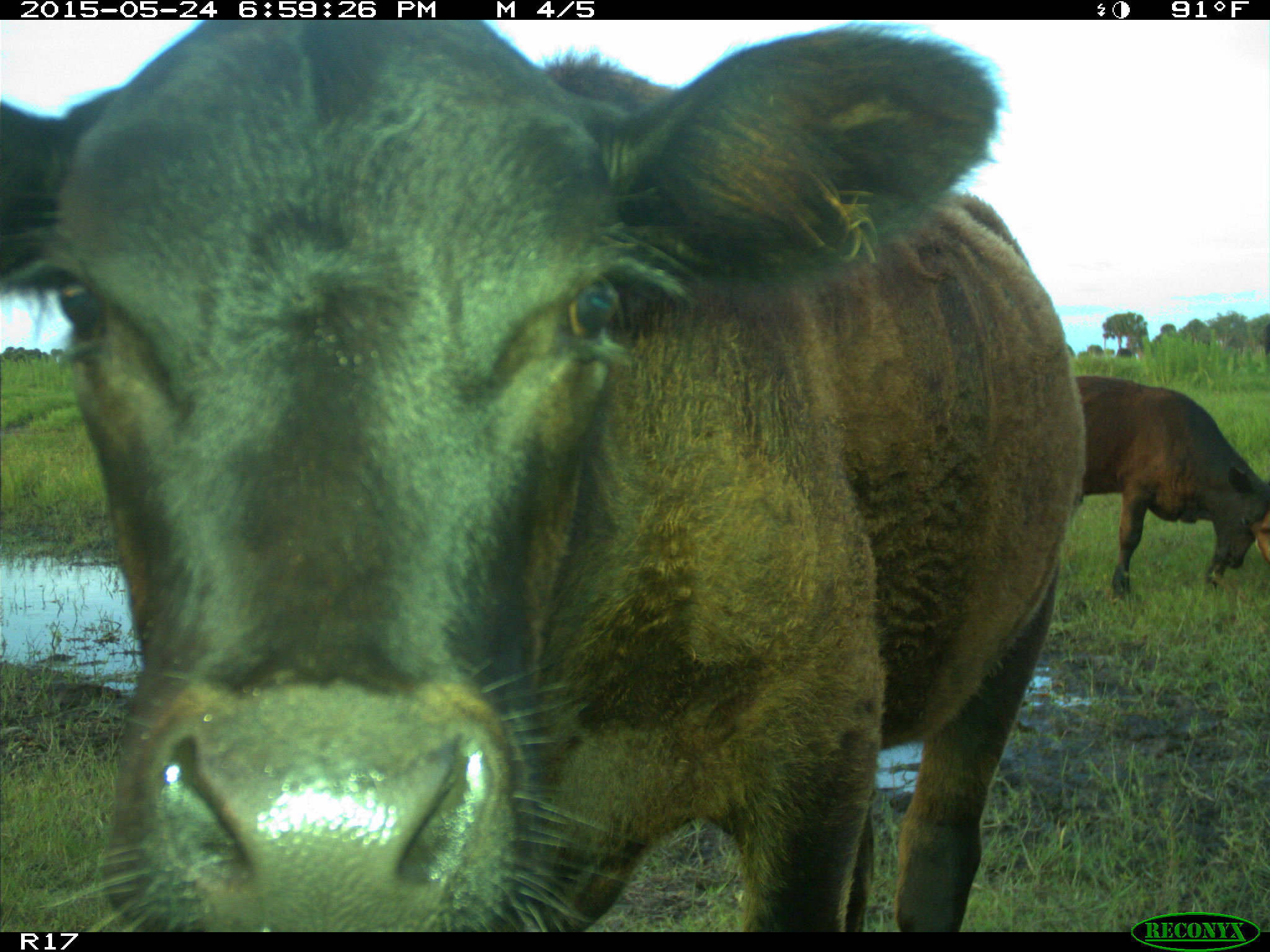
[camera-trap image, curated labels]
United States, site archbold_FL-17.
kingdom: Animalia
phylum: Chordata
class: Mammalia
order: Artiodactyla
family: Bovidae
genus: Bos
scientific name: Bos taurus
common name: domestic cow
Bos taurus (domestic cow).